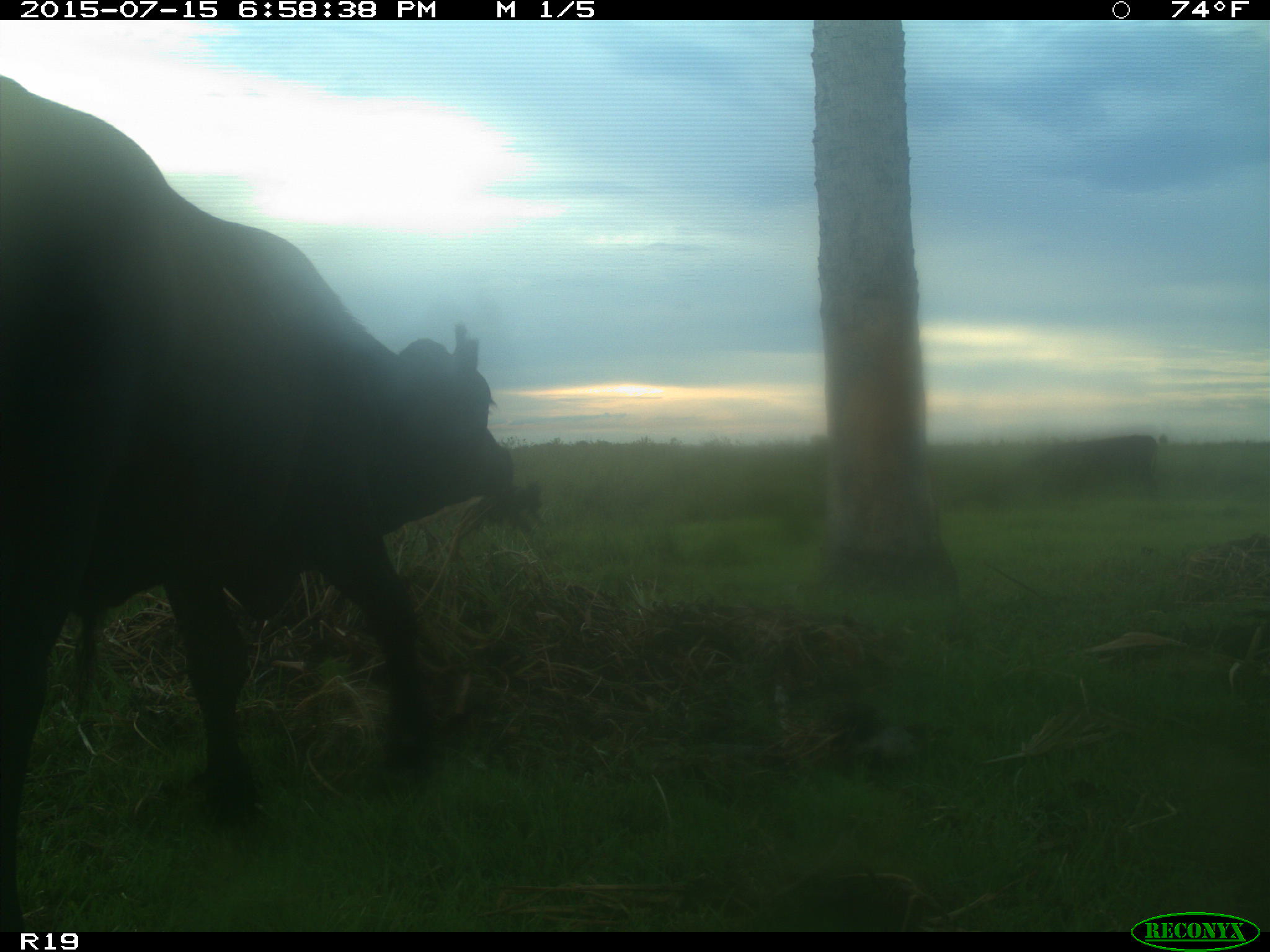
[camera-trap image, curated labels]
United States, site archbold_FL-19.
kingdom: Animalia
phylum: Chordata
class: Mammalia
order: Artiodactyla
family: Bovidae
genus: Bos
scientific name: Bos taurus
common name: domestic cow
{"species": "Bos taurus (domestic cow)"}